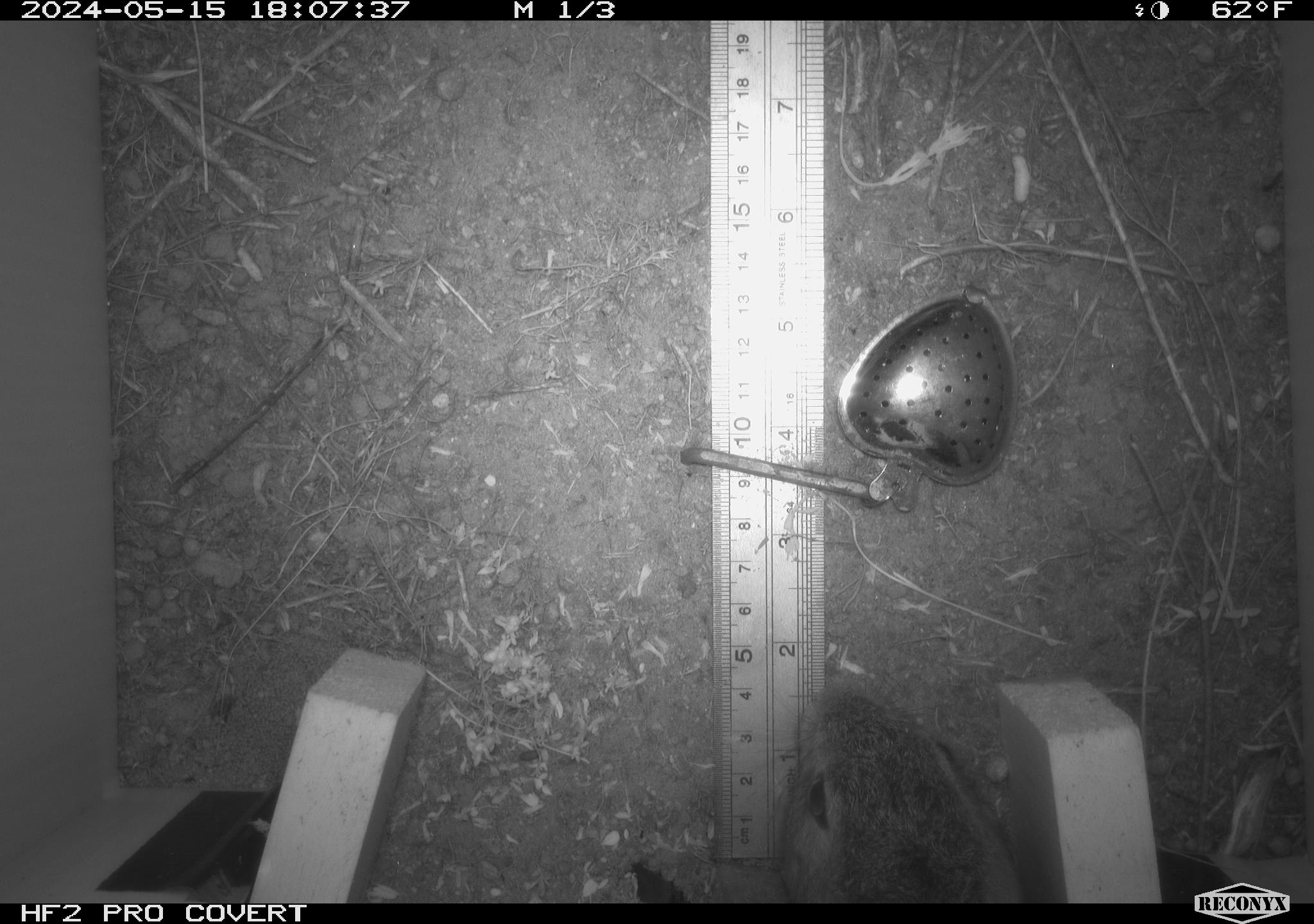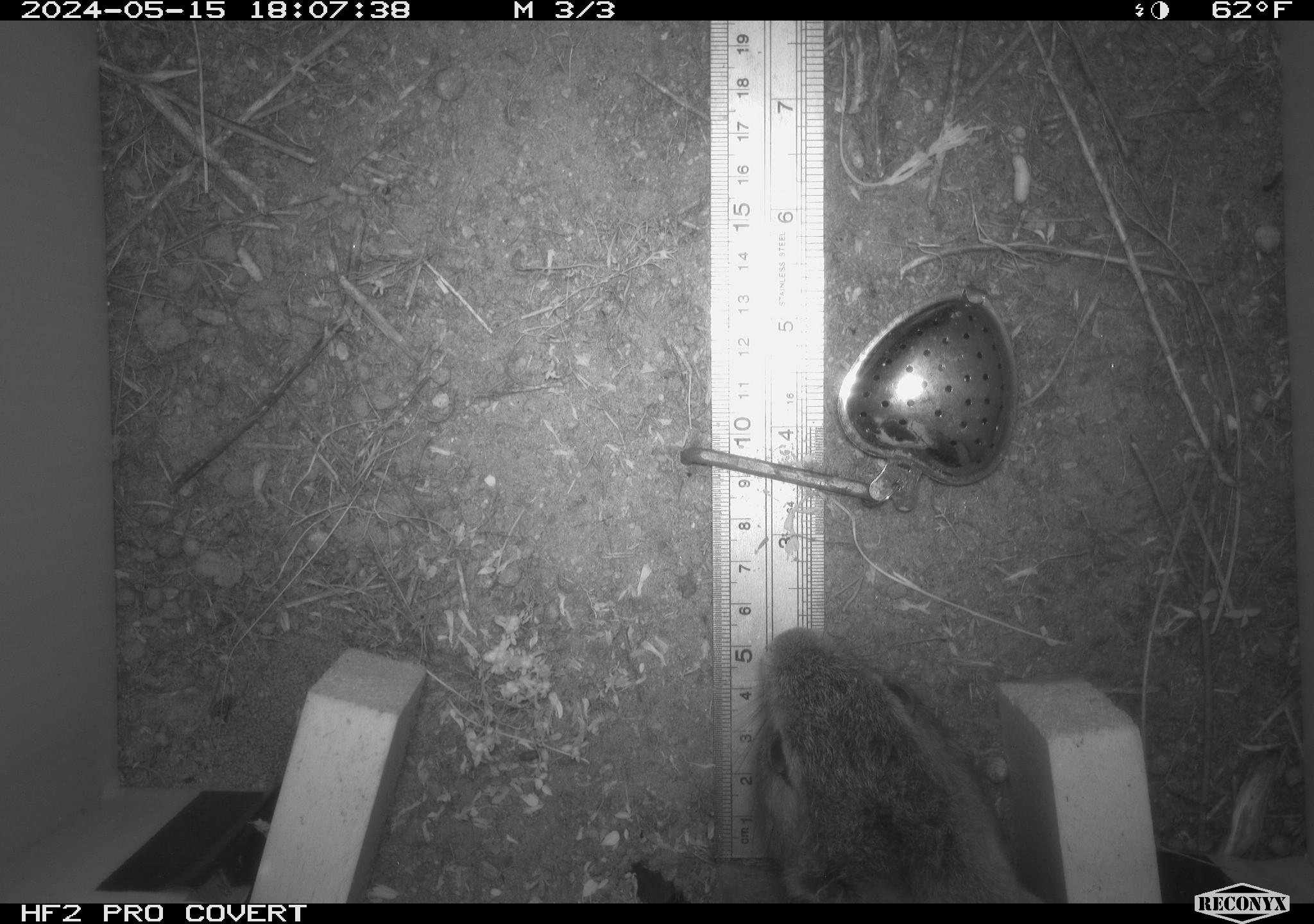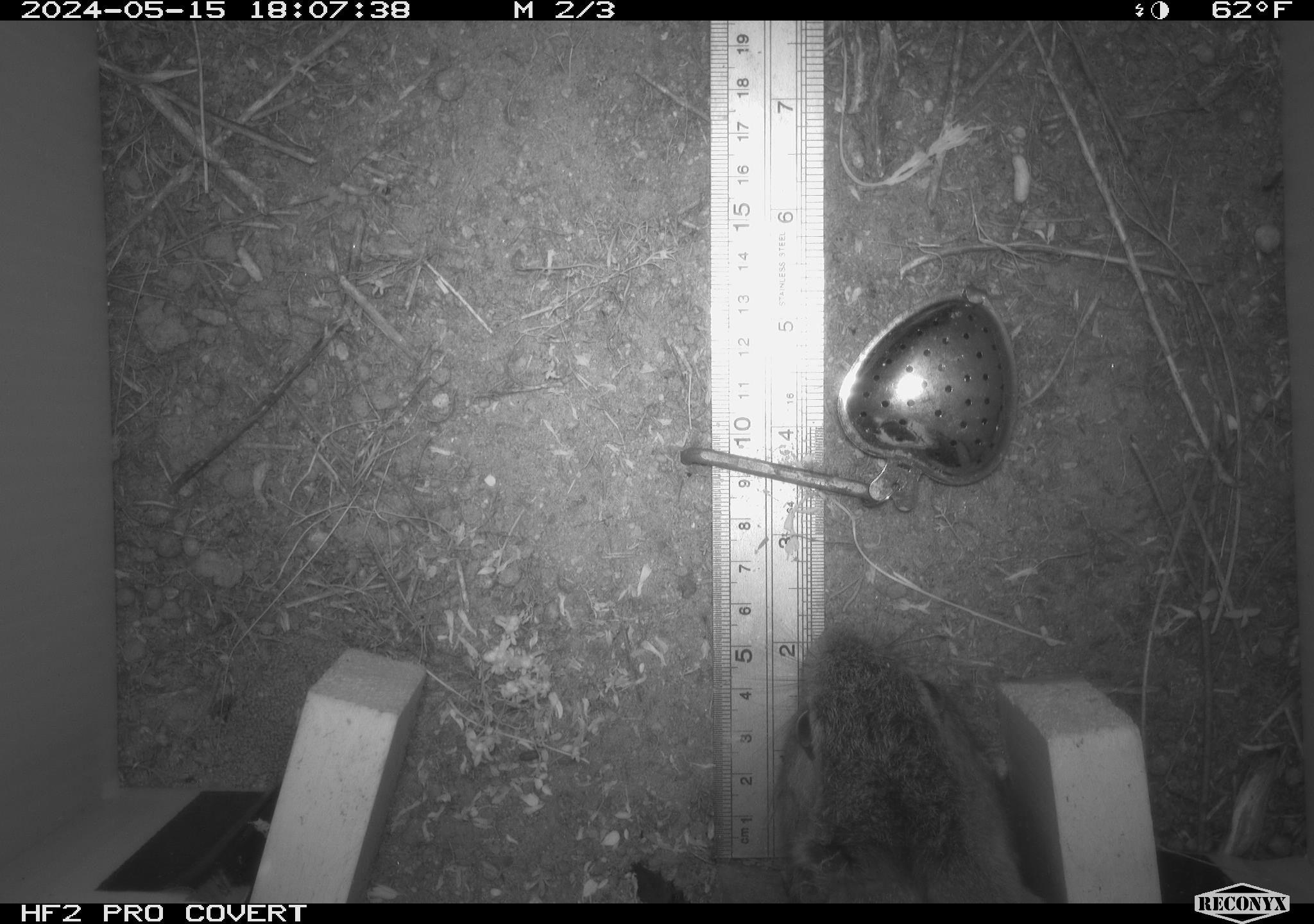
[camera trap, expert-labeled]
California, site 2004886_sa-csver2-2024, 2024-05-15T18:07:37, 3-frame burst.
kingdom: Animalia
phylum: Chordata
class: Mammalia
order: Rodentia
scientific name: Rodentia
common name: rodent